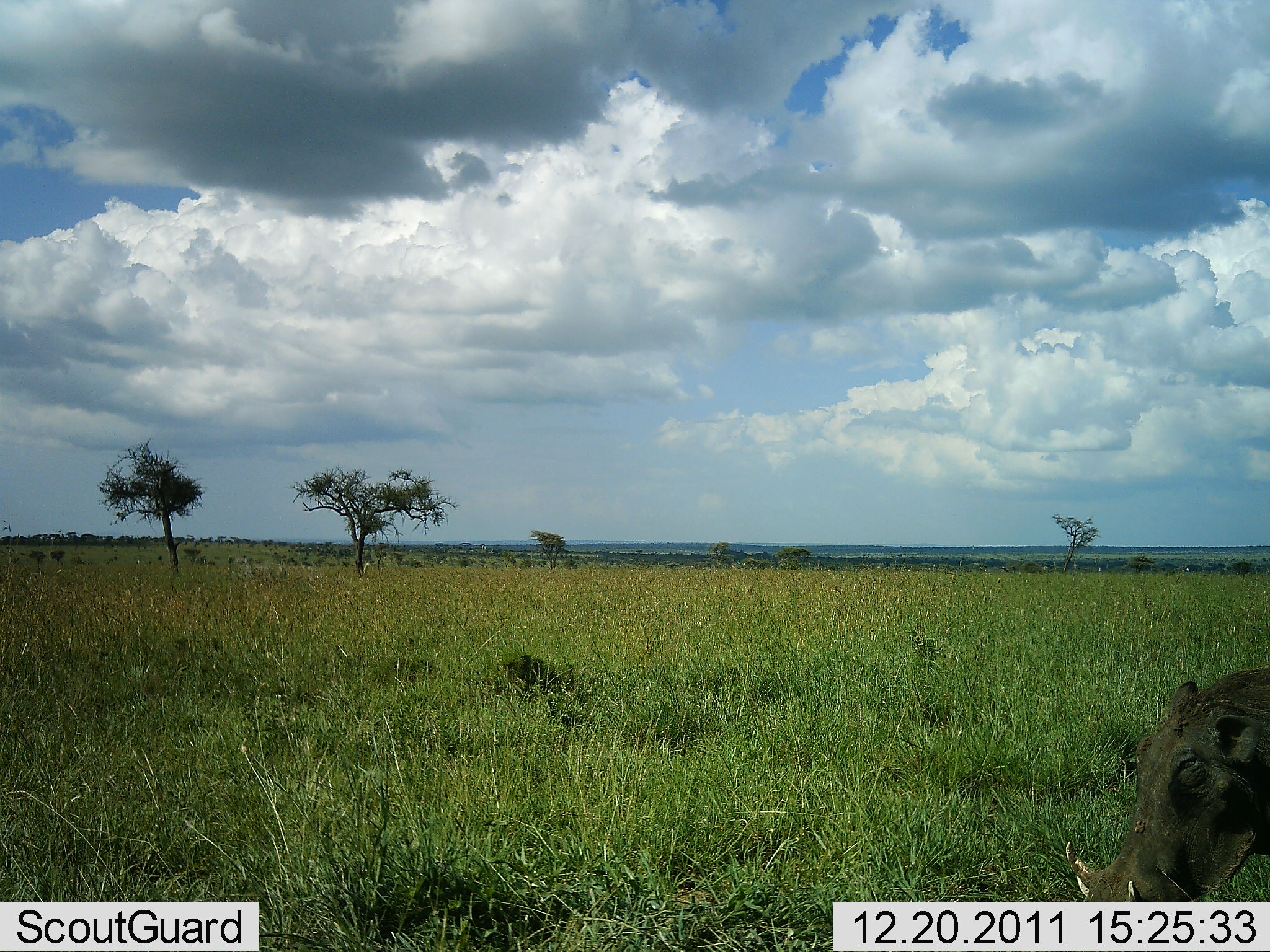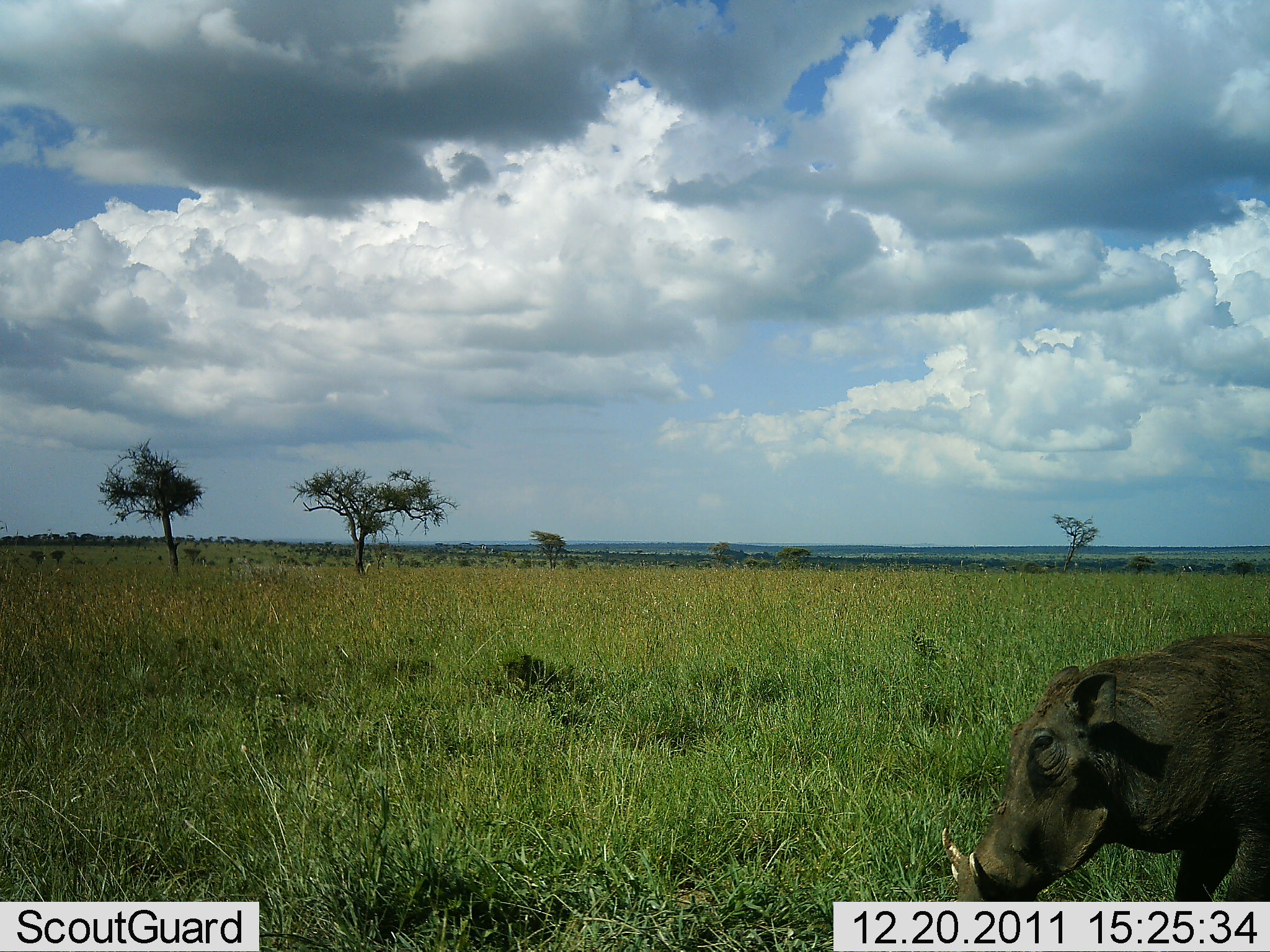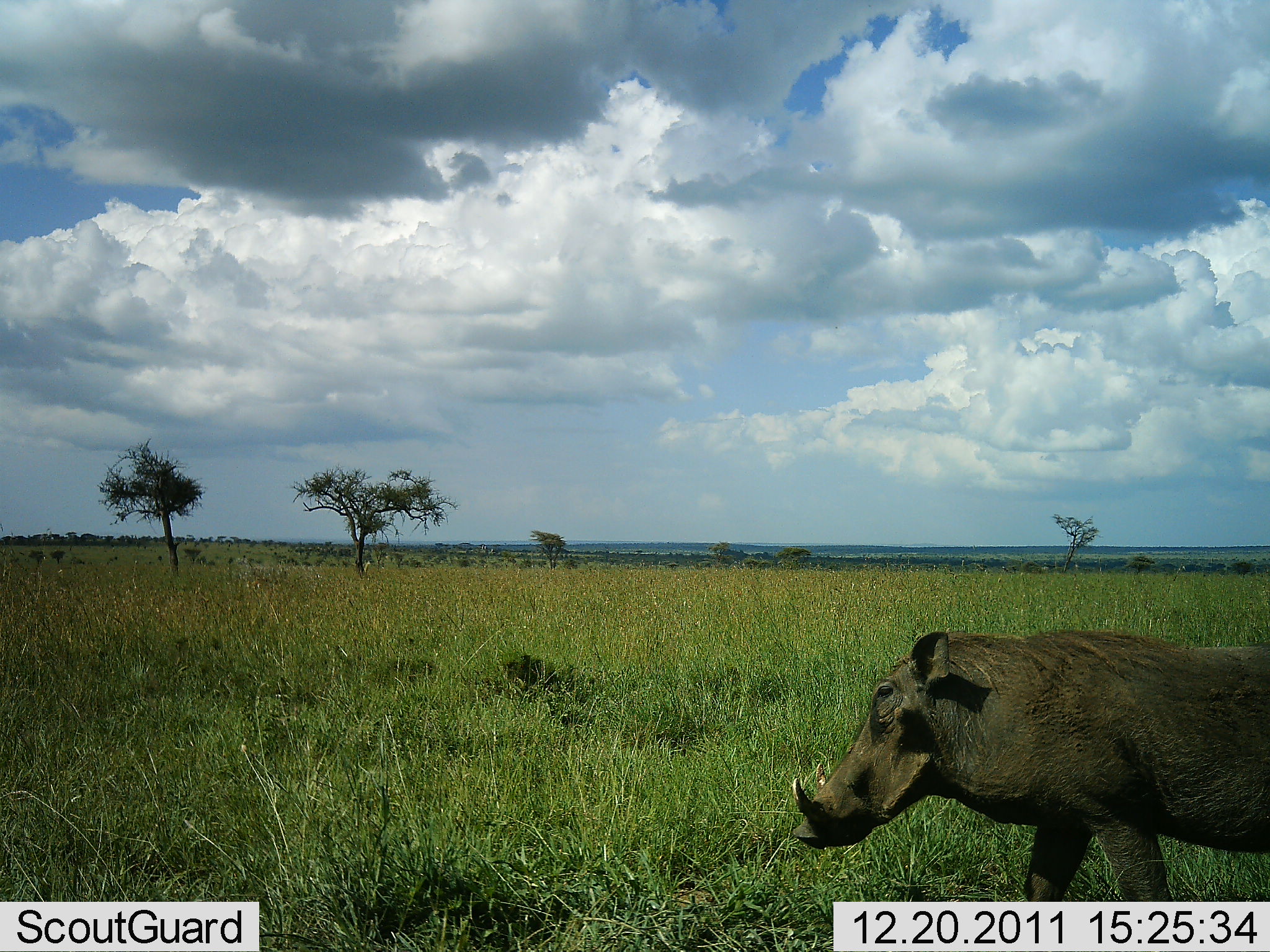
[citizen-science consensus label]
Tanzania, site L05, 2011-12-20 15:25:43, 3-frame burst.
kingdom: Animalia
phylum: Chordata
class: Mammalia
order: Artiodactyla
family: Suidae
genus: Phacochoerus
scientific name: Phacochoerus africanus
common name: warthog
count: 1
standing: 19%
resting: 0%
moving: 88%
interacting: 0%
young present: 0%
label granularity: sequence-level